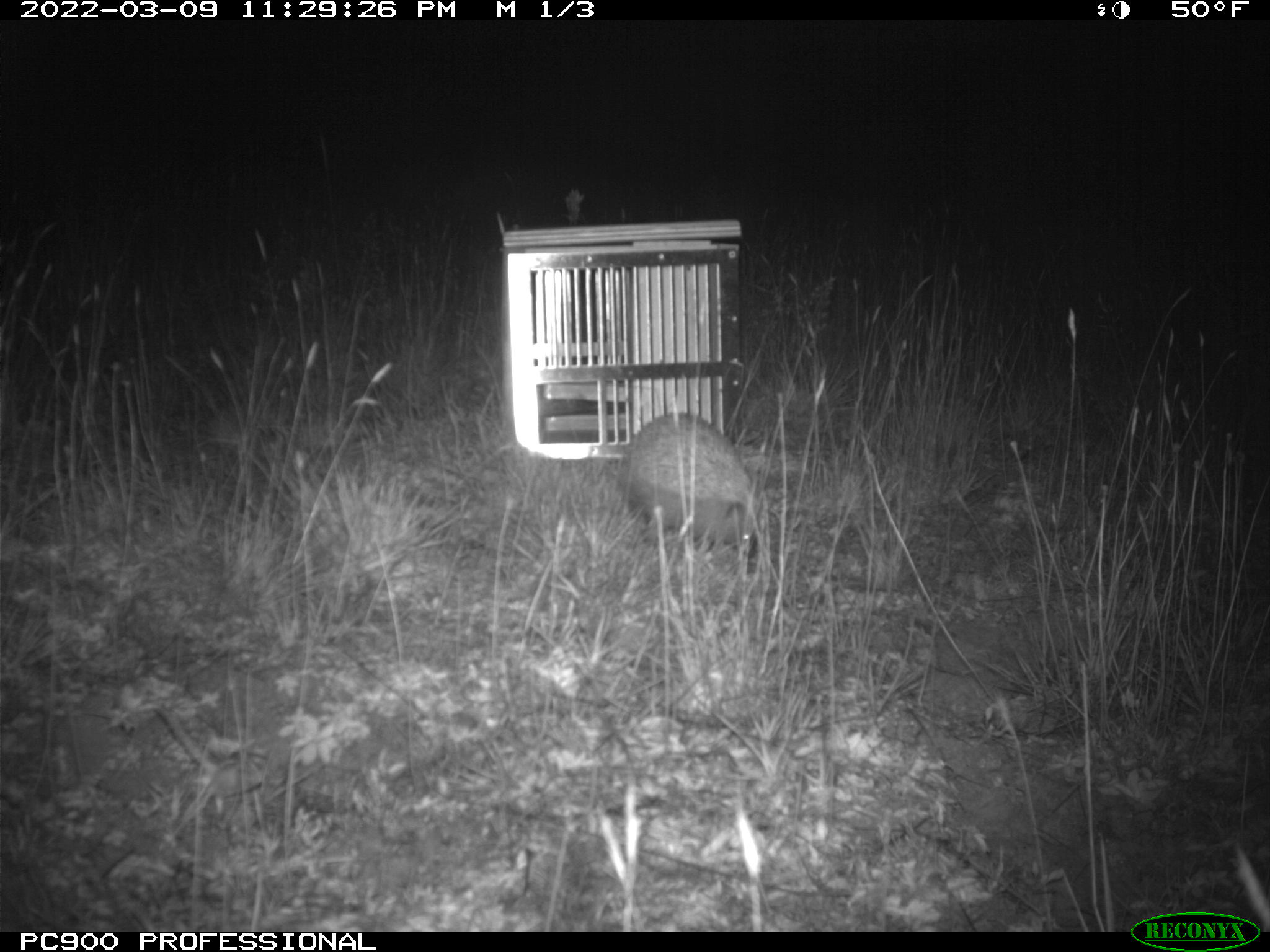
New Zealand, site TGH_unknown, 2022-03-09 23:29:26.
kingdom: Animalia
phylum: Chordata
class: Mammalia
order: Eulipotyphla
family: Erinaceidae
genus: Erinaceus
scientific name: Erinaceus europaeus europaeus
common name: european hedgehog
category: hedgehog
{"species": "hedgehog (european hedgehog) (Erinaceus europaeus europaeus)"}